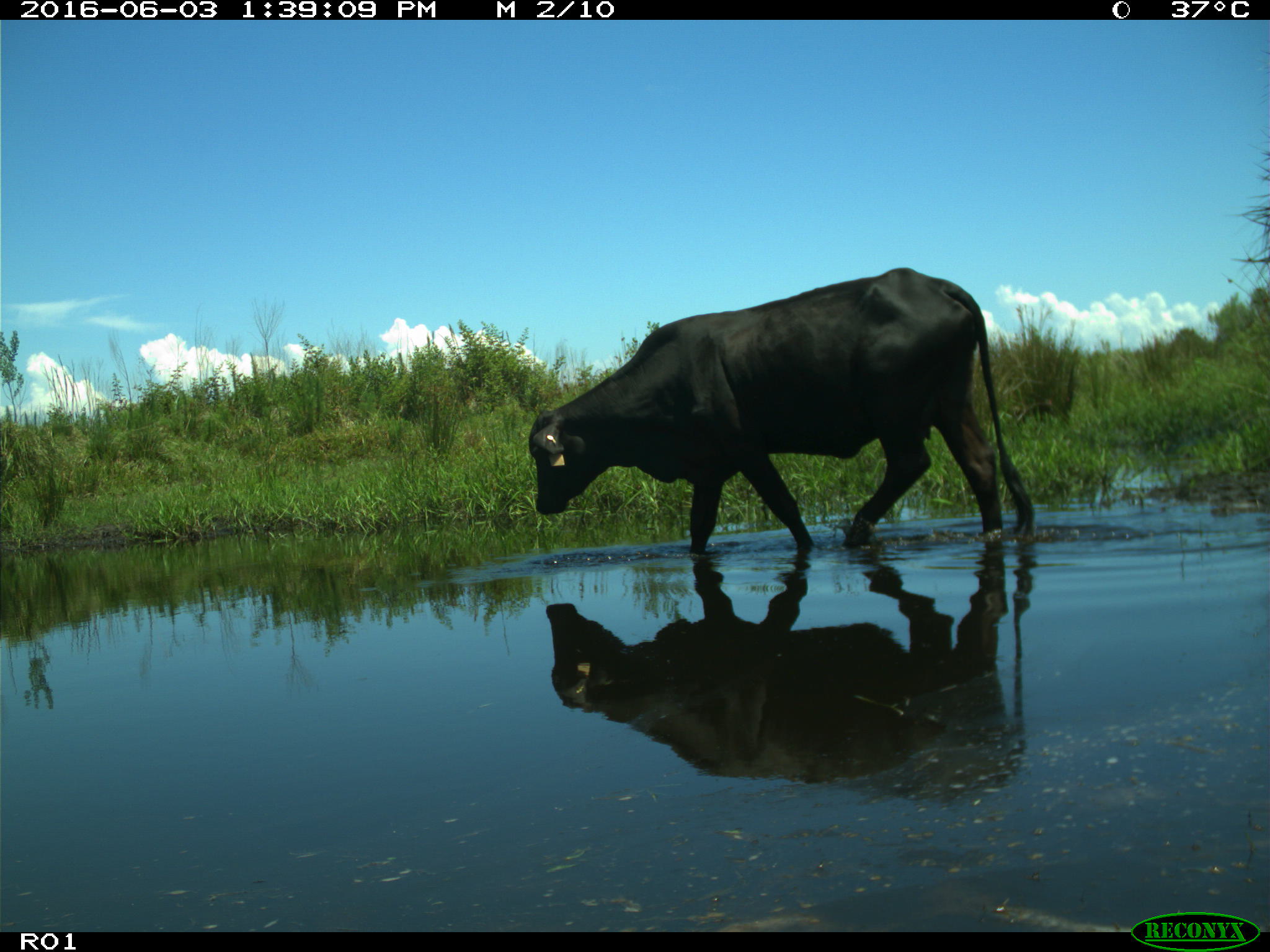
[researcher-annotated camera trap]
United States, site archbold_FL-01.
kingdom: Animalia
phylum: Chordata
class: Mammalia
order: Artiodactyla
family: Bovidae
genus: Bos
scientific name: Bos taurus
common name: domestic cow